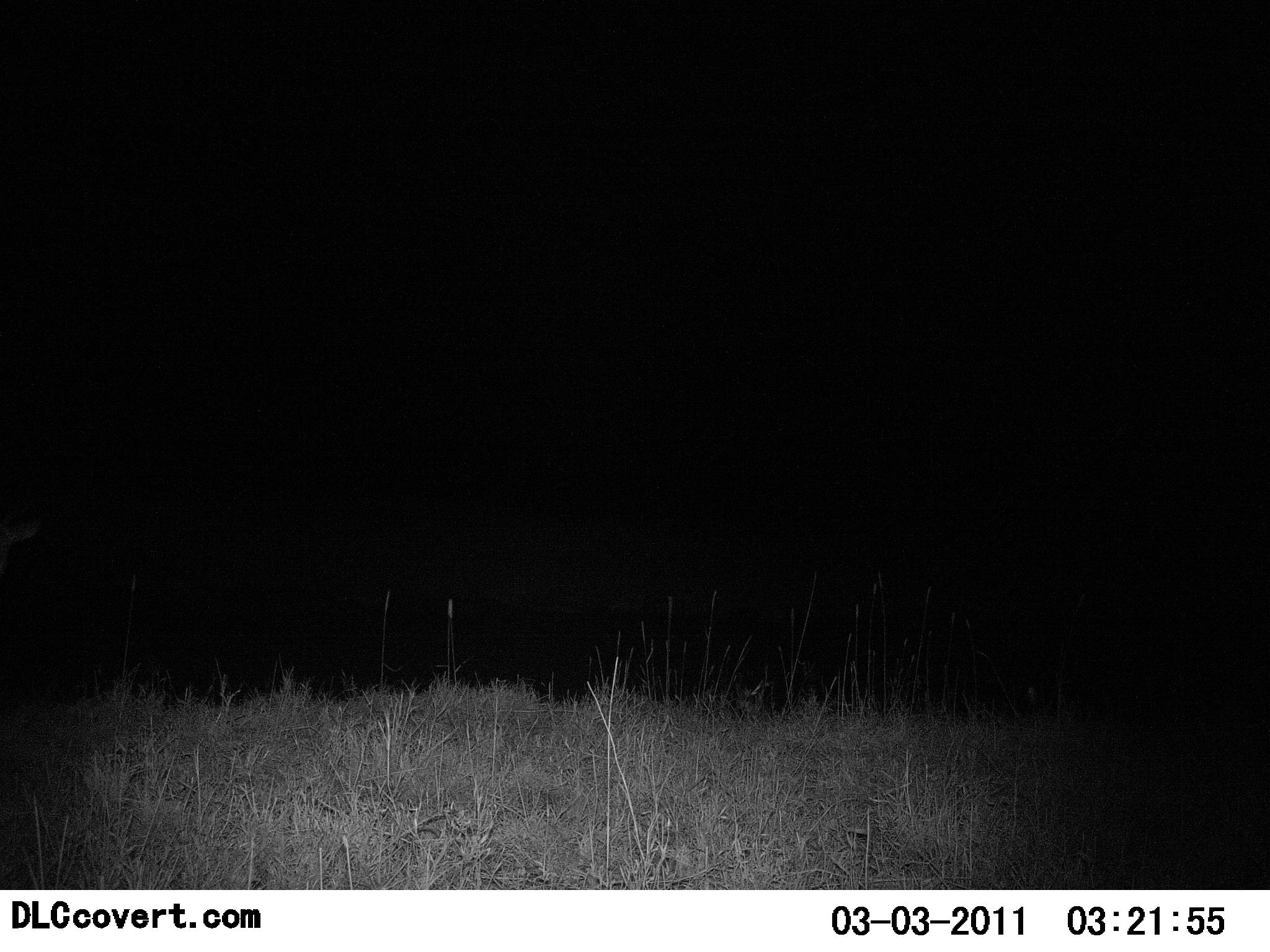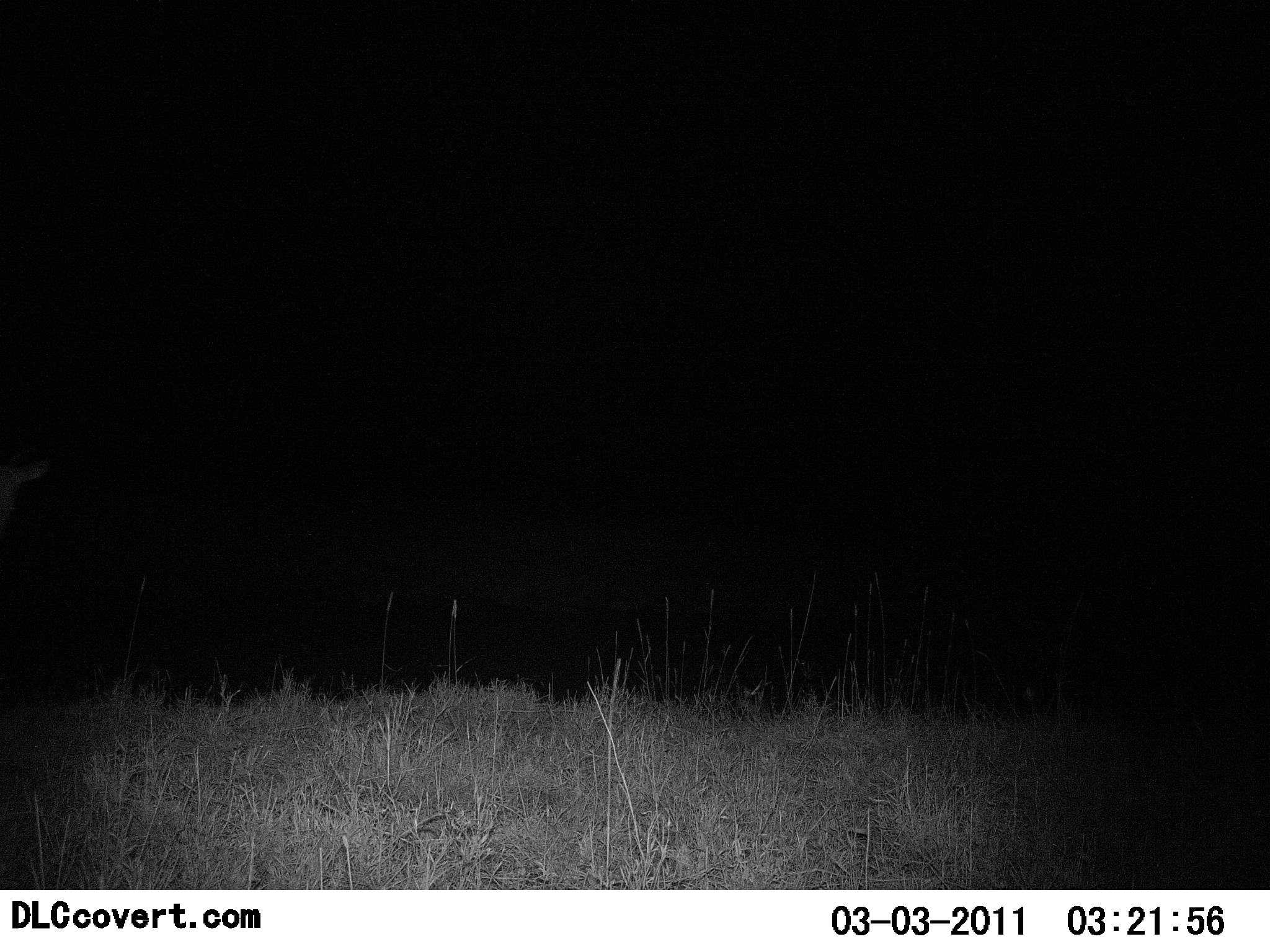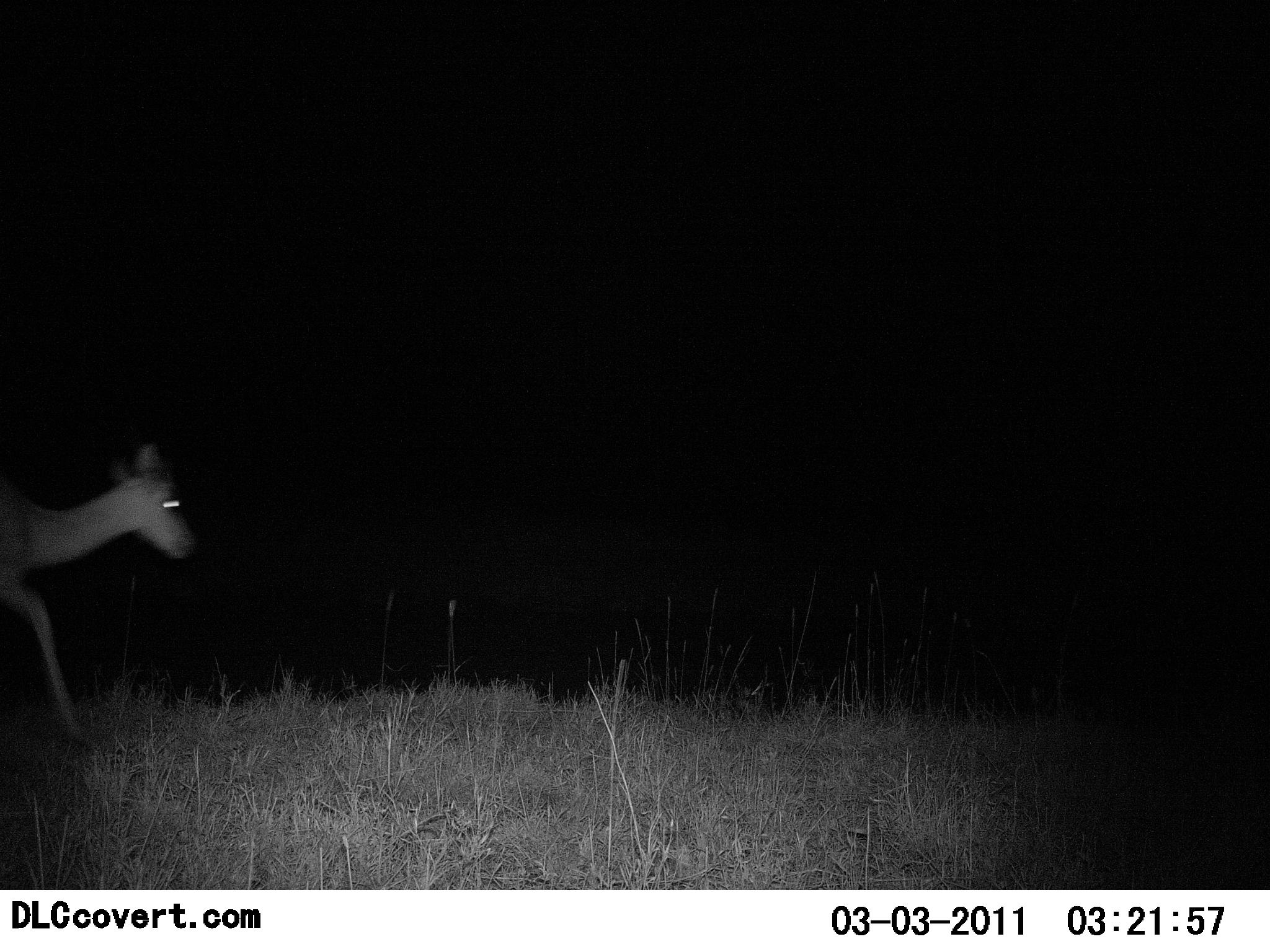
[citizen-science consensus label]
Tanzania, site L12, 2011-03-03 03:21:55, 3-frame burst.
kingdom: Animalia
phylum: Chordata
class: Mammalia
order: Artiodactyla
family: Bovidae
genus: Eudorcas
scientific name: Eudorcas thomsonii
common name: thomson's gazelle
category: gazellethomsons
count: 1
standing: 20%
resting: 0%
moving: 80%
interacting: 0%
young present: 20%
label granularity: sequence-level